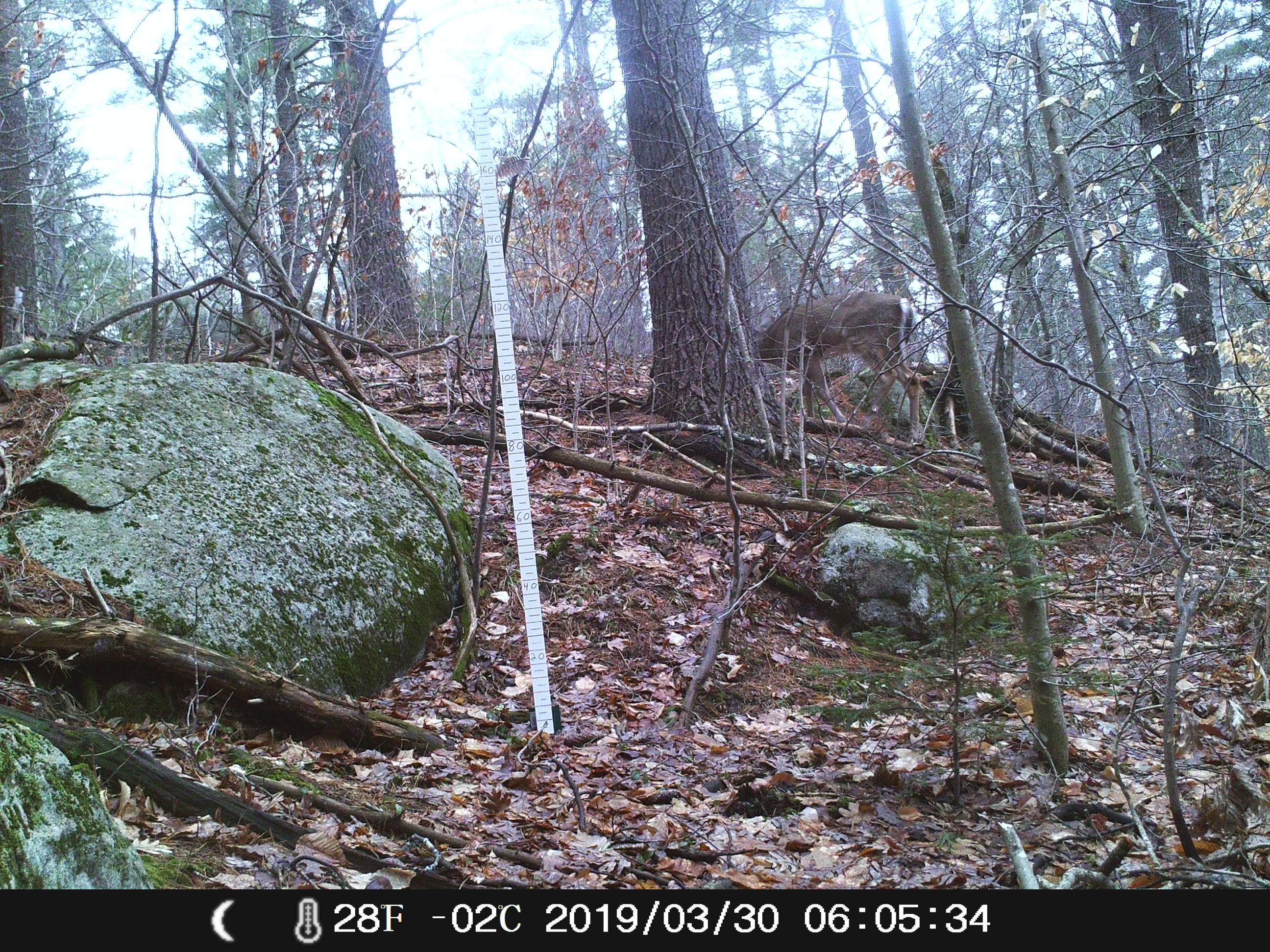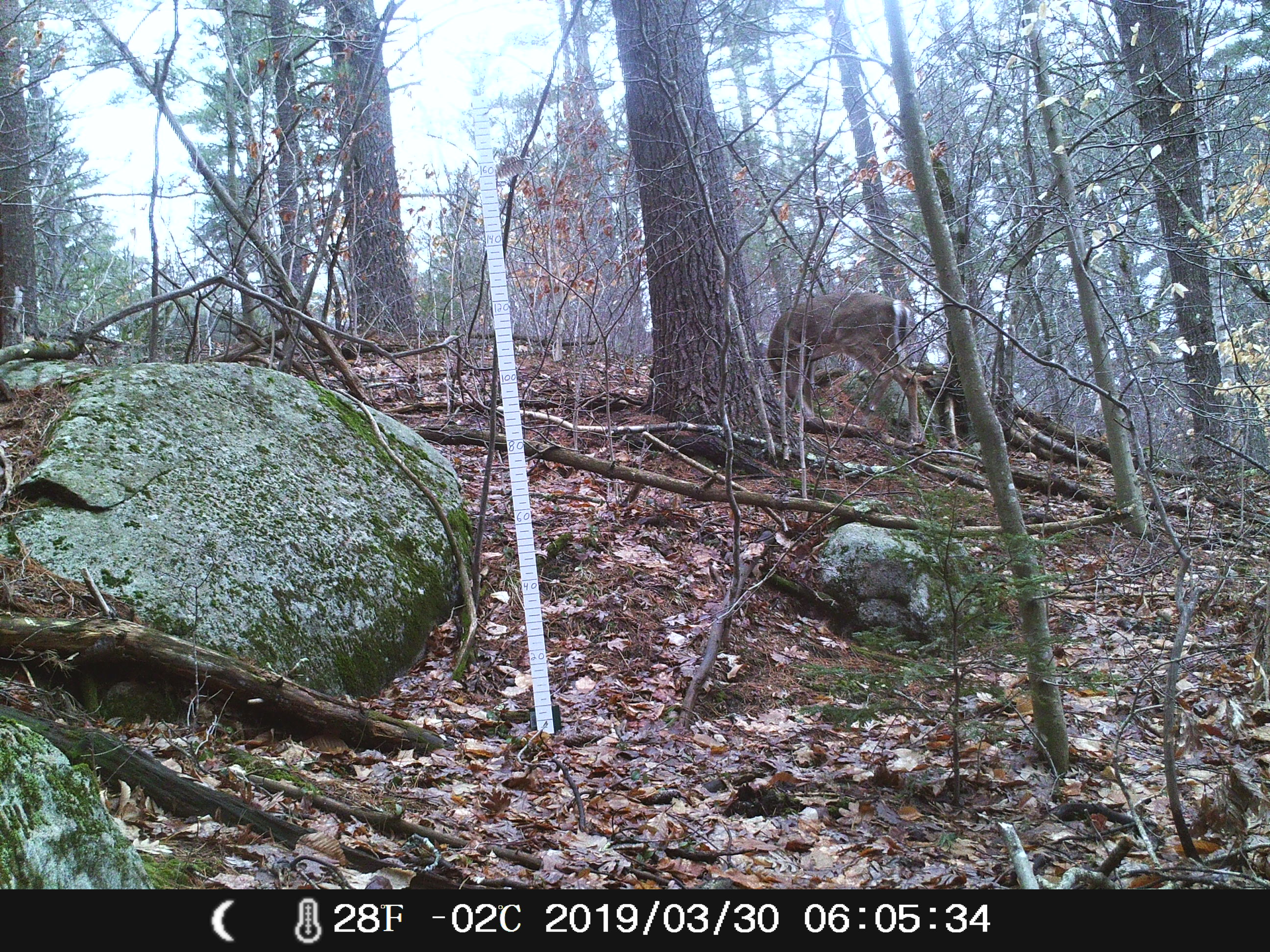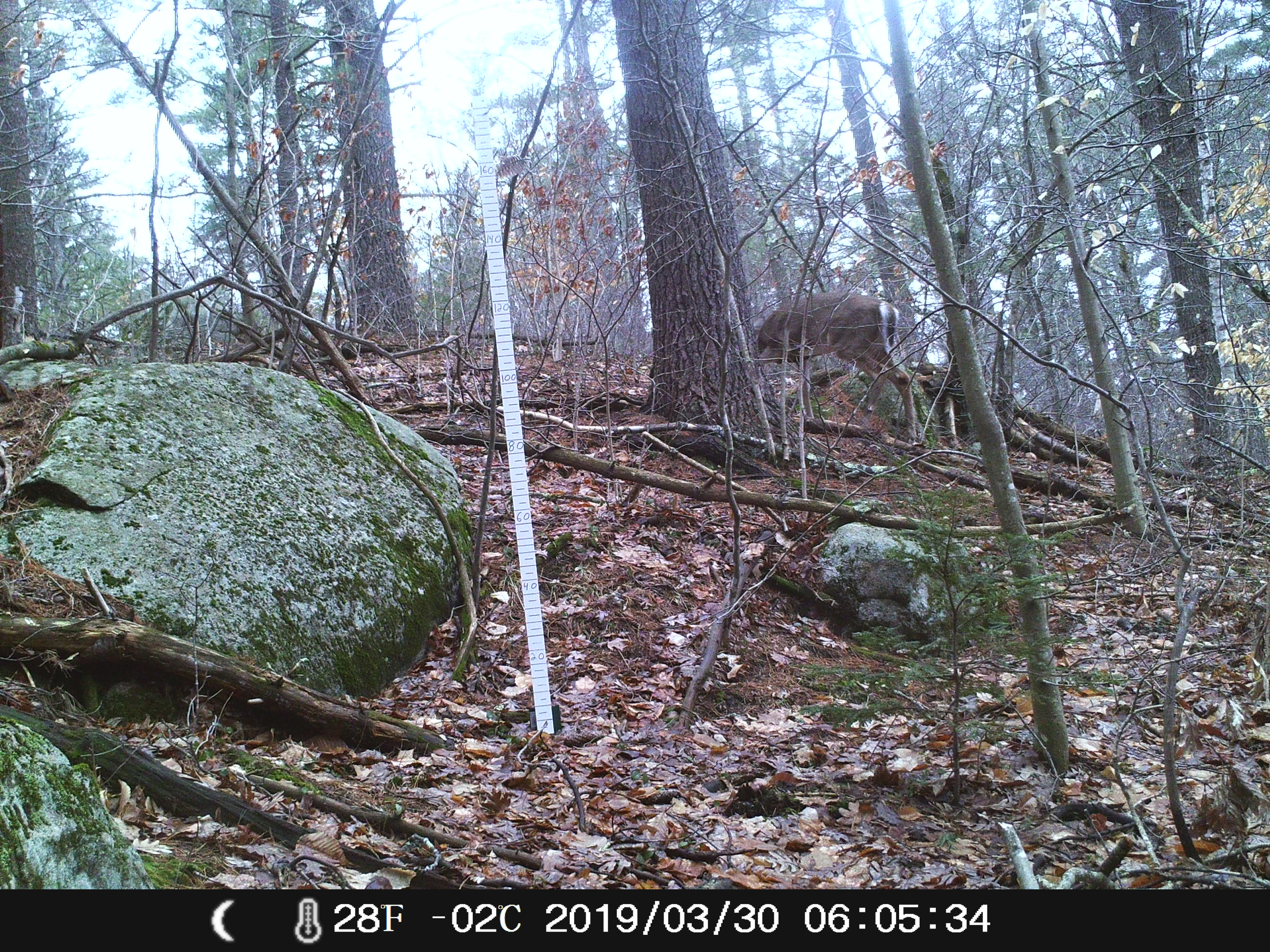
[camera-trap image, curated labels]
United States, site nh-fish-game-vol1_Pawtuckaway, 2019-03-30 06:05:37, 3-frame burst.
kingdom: Animalia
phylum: Chordata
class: Mammalia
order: Artiodactyla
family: Cervidae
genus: Odocoileus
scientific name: Odocoileus virginianus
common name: white-tailed deer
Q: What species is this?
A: White-tailed deer (Odocoileus virginianus).